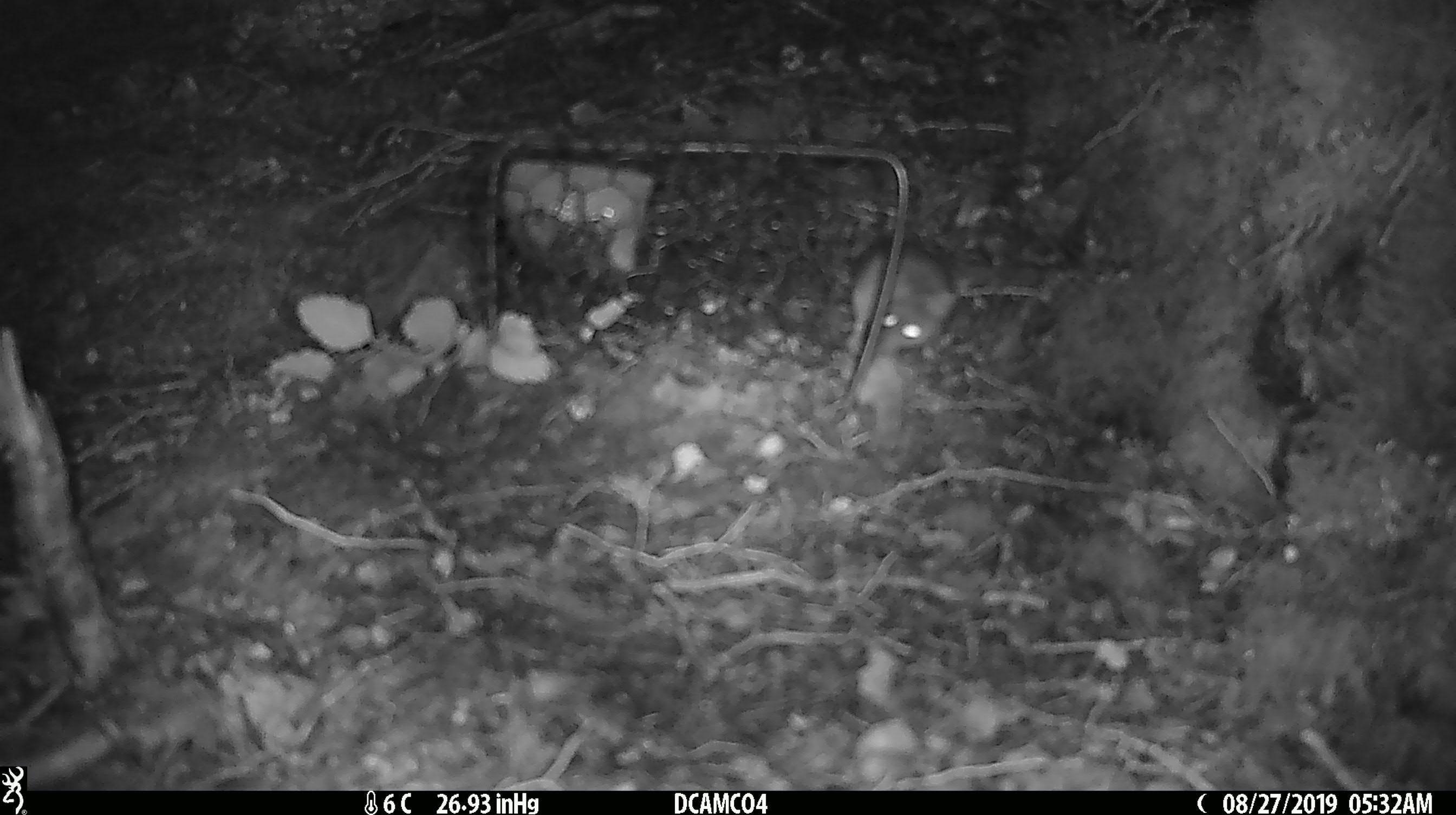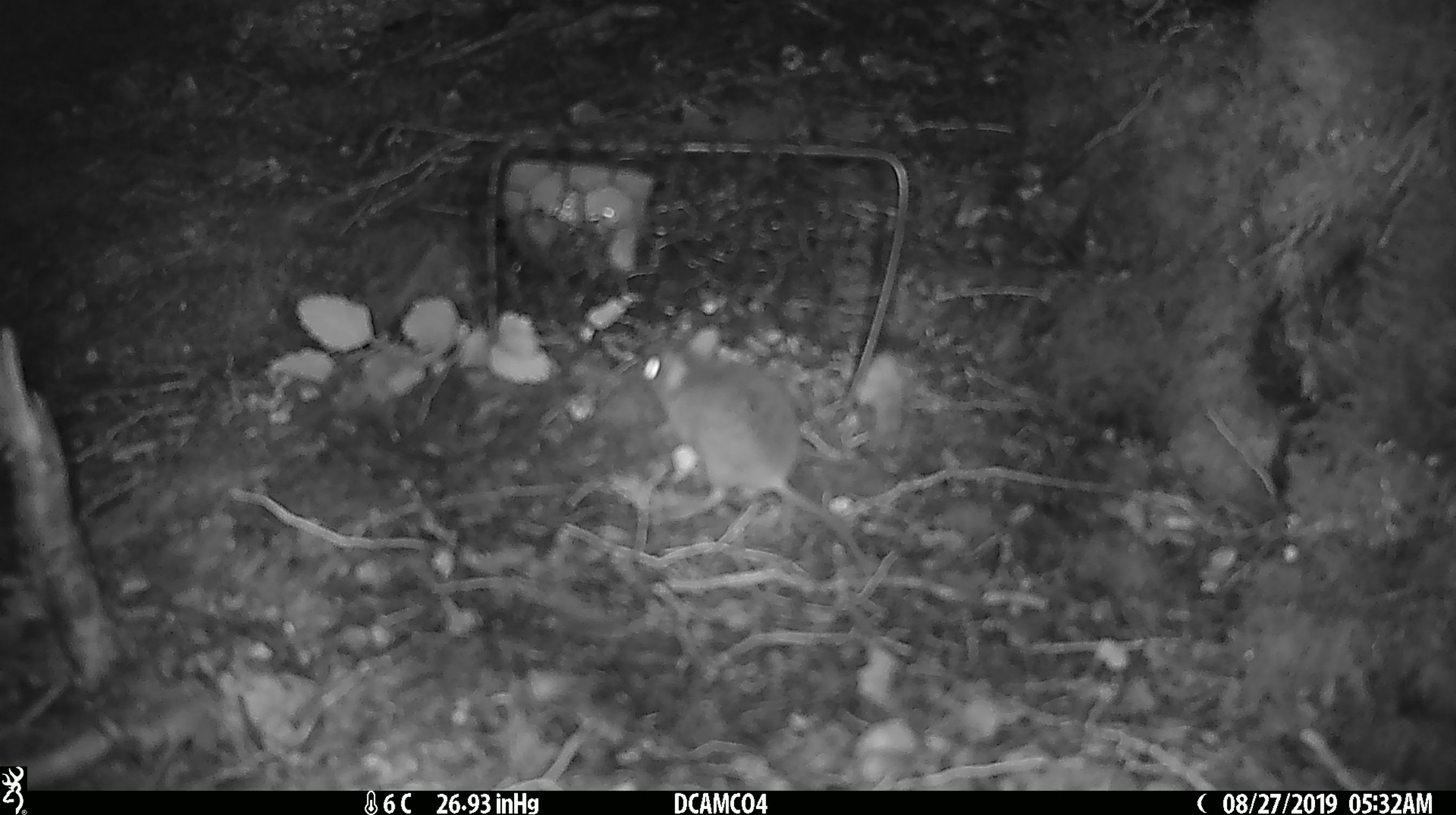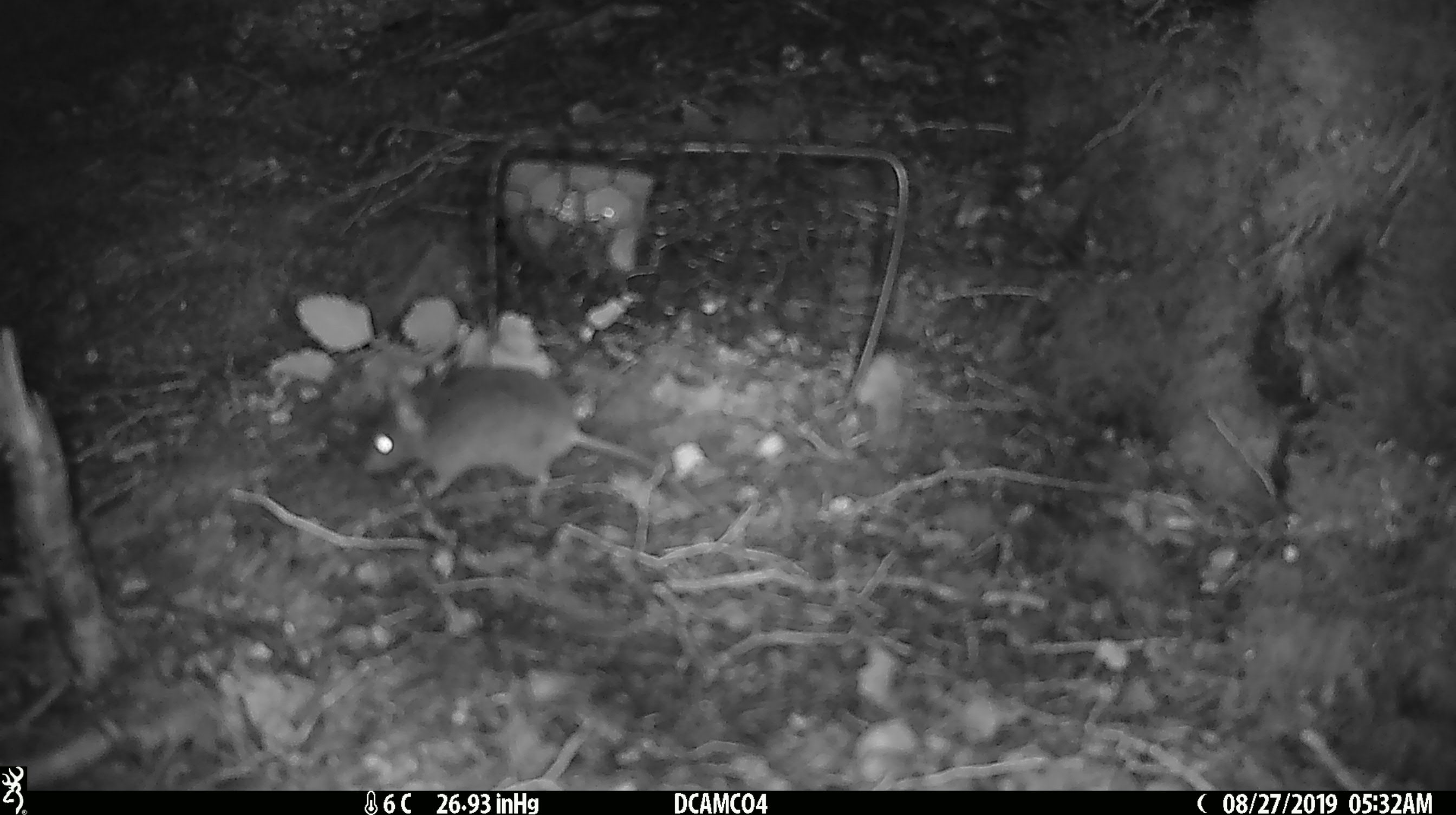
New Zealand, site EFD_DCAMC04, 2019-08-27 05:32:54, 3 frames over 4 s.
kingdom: Animalia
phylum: Chordata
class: Mammalia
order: Rodentia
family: Muridae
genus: Mus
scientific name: Mus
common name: mouse